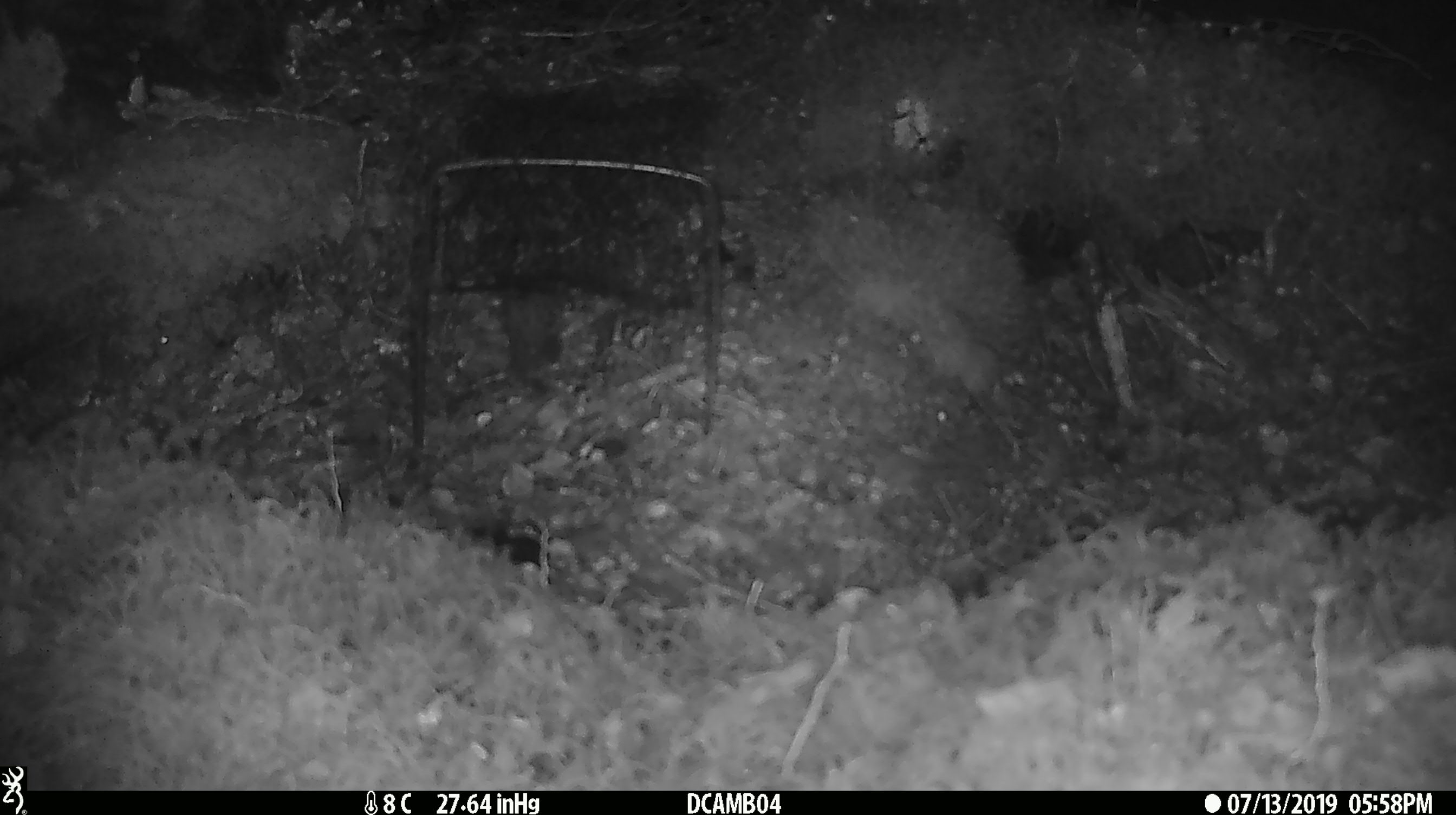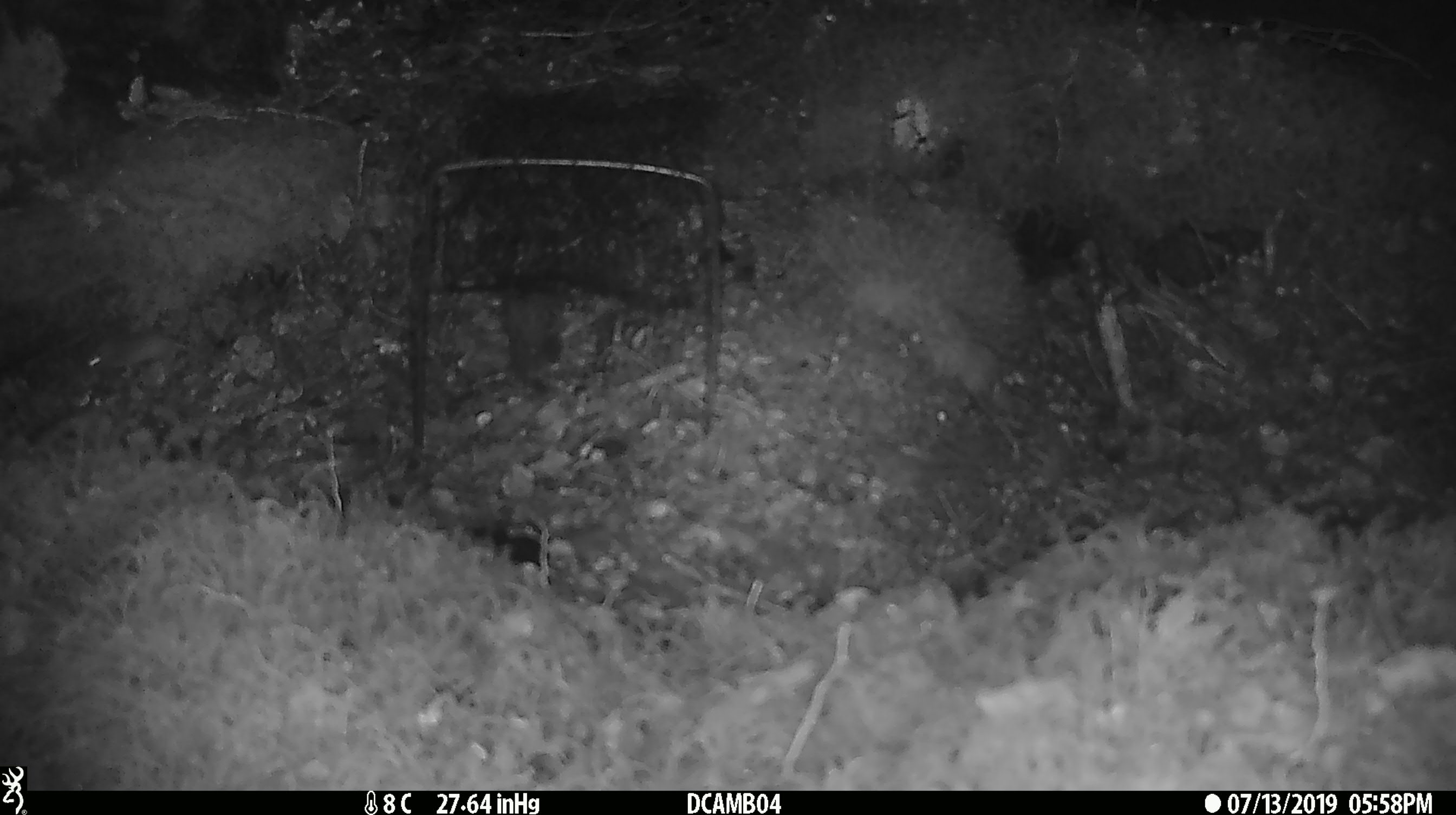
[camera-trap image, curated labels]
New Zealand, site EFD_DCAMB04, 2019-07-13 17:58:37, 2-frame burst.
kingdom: Animalia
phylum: Chordata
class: Mammalia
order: Rodentia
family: Muridae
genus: Mus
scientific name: Mus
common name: mouse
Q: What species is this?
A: Mouse (Mus).